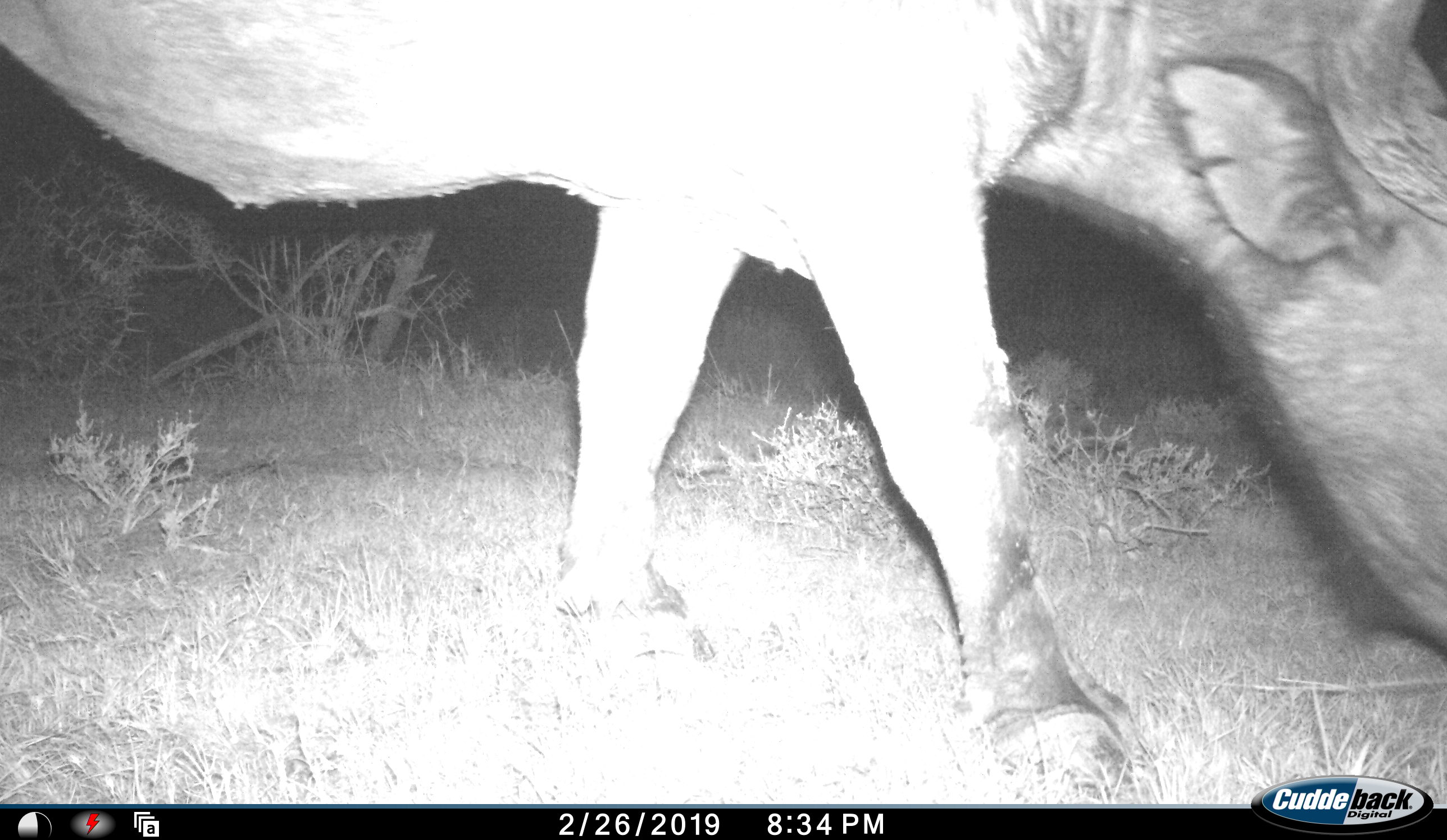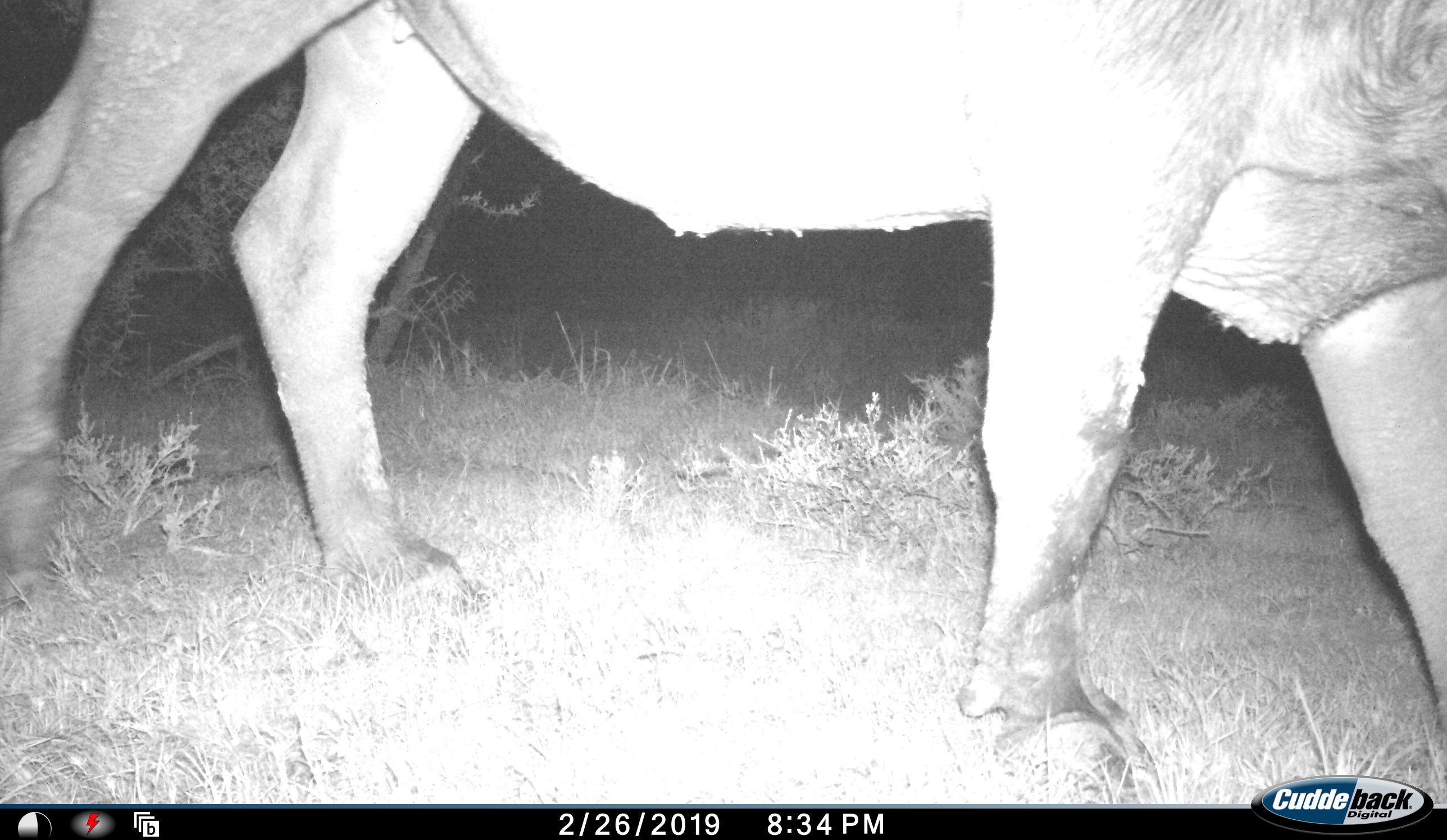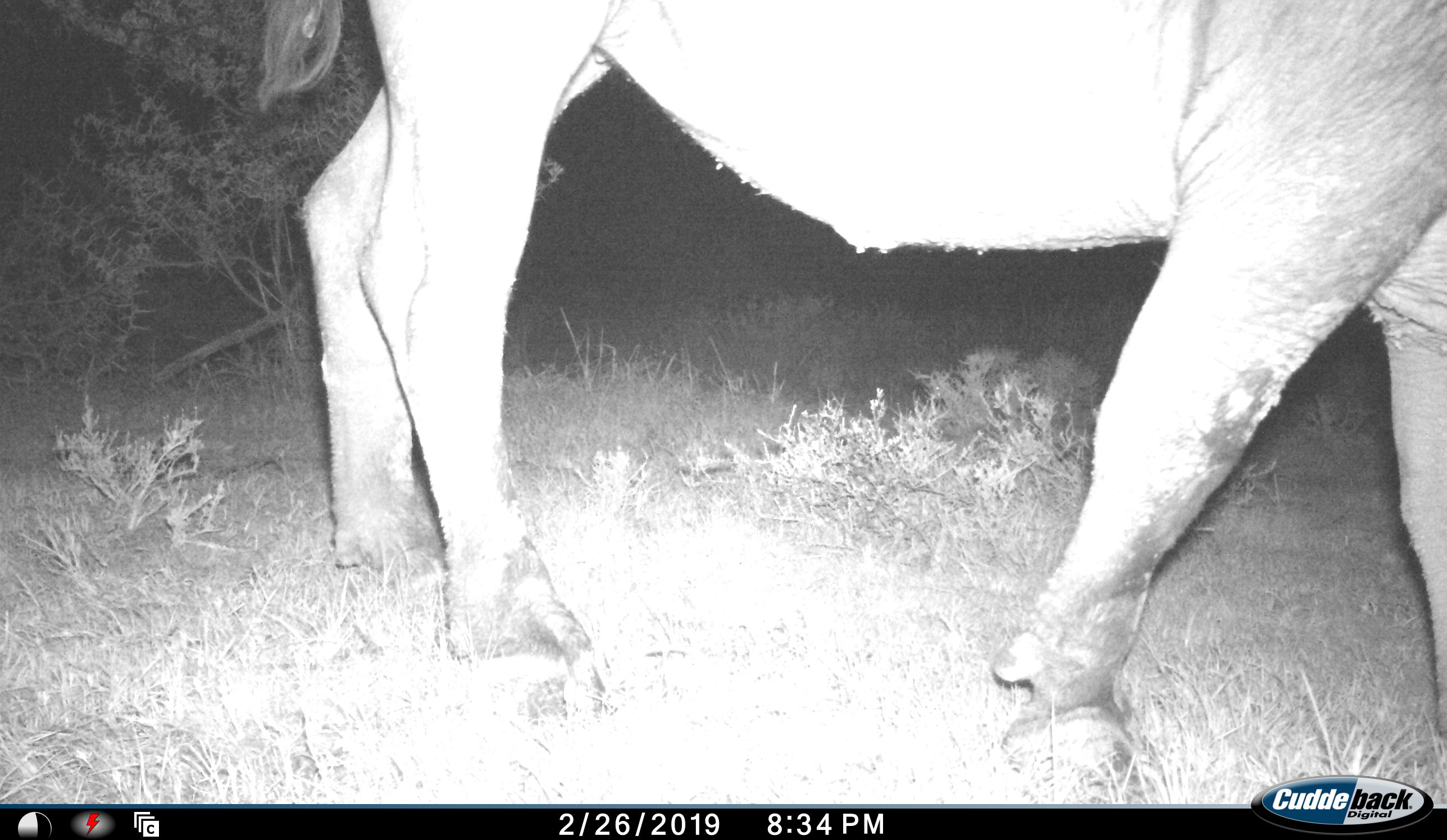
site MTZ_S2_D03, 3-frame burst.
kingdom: Animalia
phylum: Chordata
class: Mammalia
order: Artiodactyla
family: Bovidae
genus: Syncerus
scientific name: Syncerus caffer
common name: african buffalo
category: buffalo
Buffalo (african buffalo) (Syncerus caffer), count 1. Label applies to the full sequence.